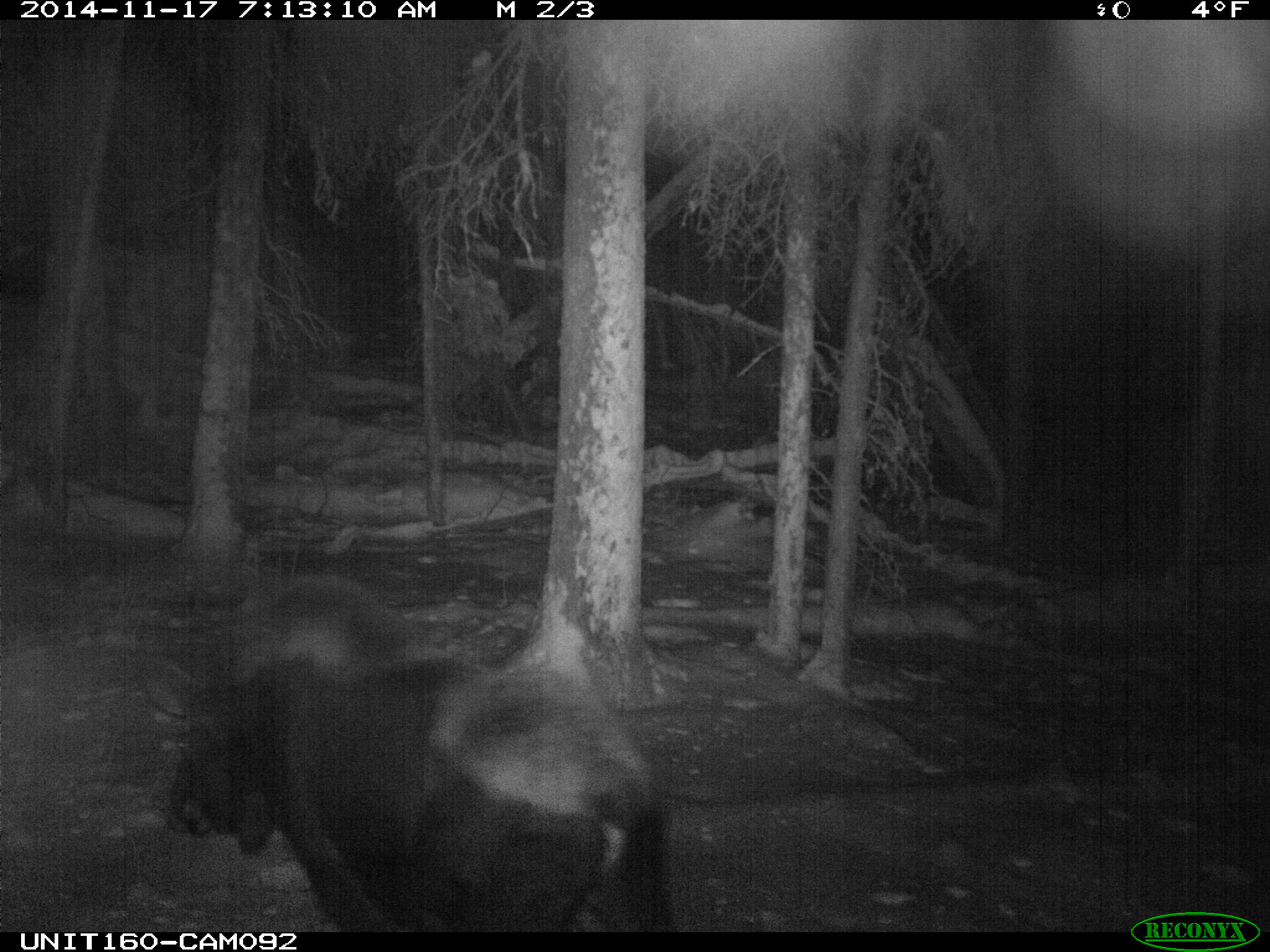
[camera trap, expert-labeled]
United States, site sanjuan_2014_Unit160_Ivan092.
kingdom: Animalia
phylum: Chordata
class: Mammalia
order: Artiodactyla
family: Cervidae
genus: Alces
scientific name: Alces alces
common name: moose